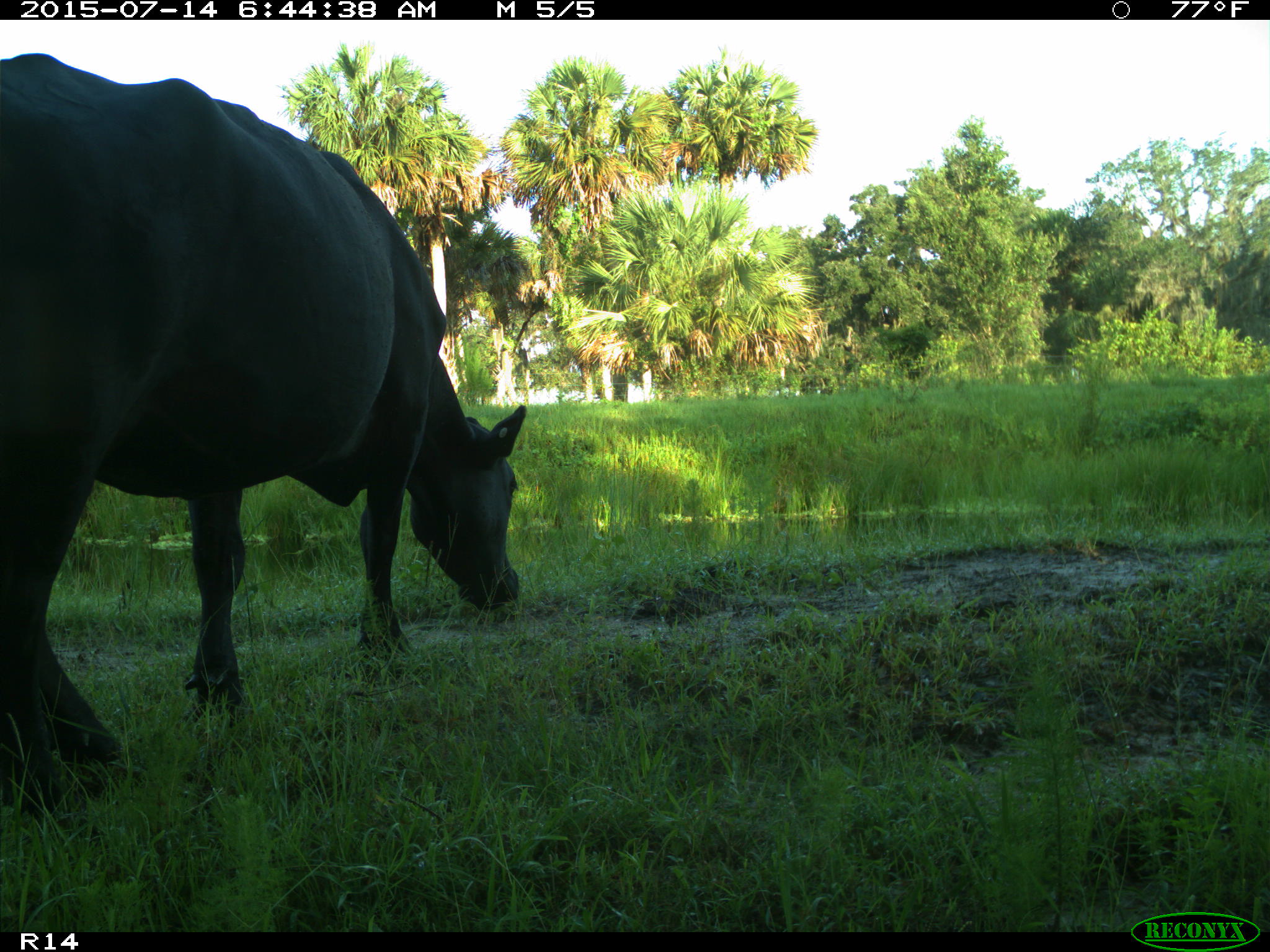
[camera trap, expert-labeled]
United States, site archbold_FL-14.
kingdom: Animalia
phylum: Chordata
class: Mammalia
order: Artiodactyla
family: Bovidae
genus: Bos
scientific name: Bos taurus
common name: domestic cow